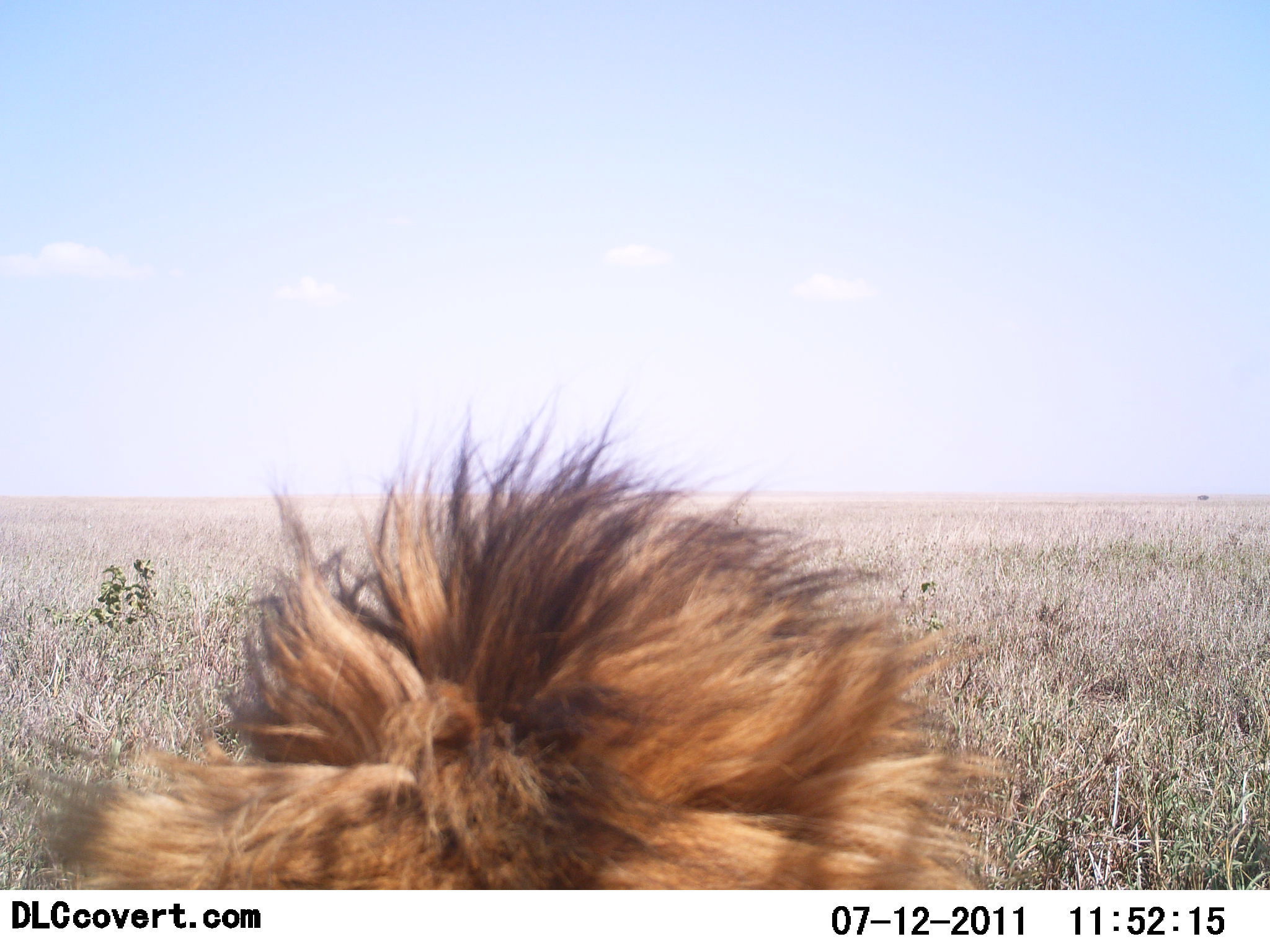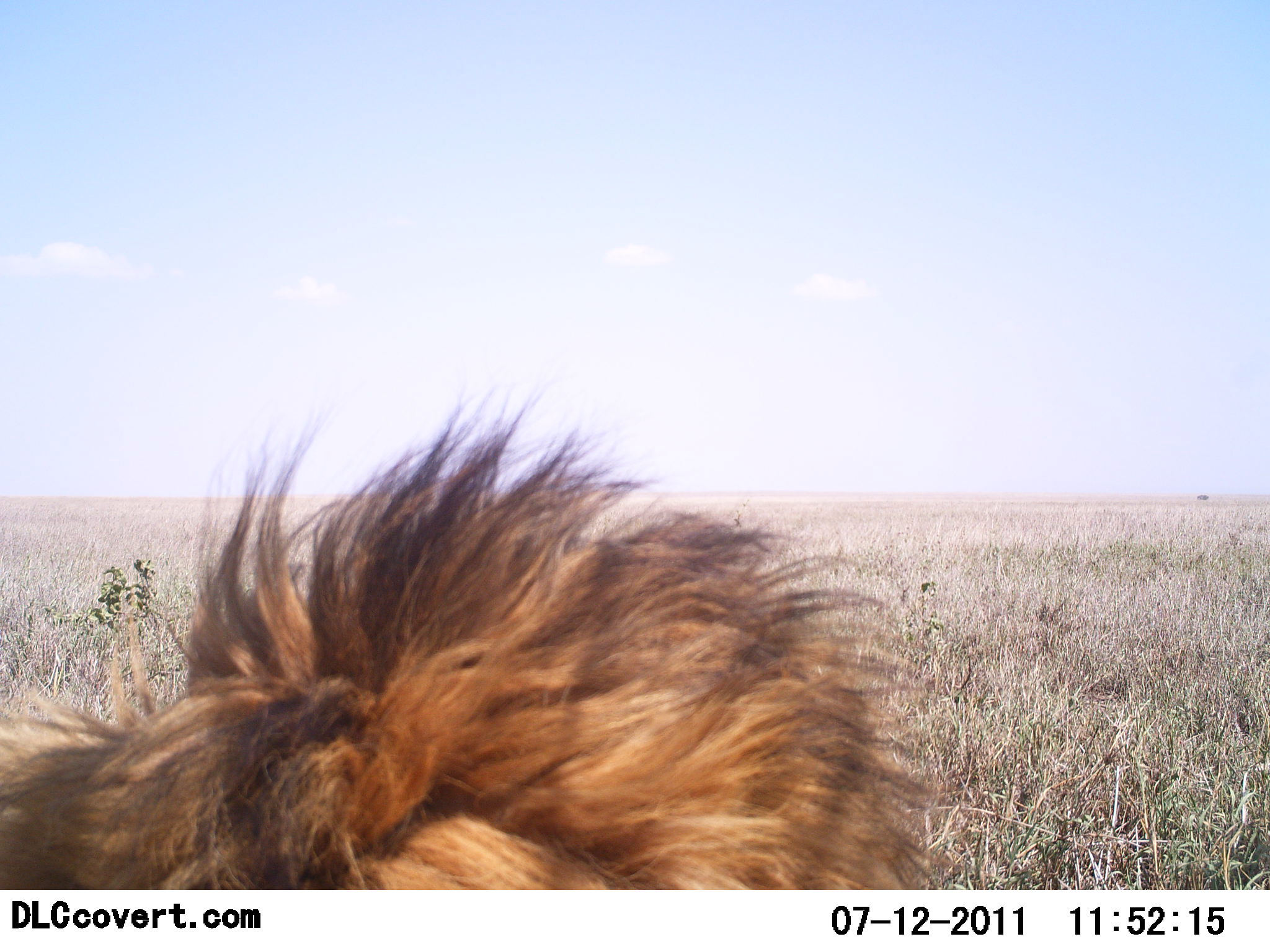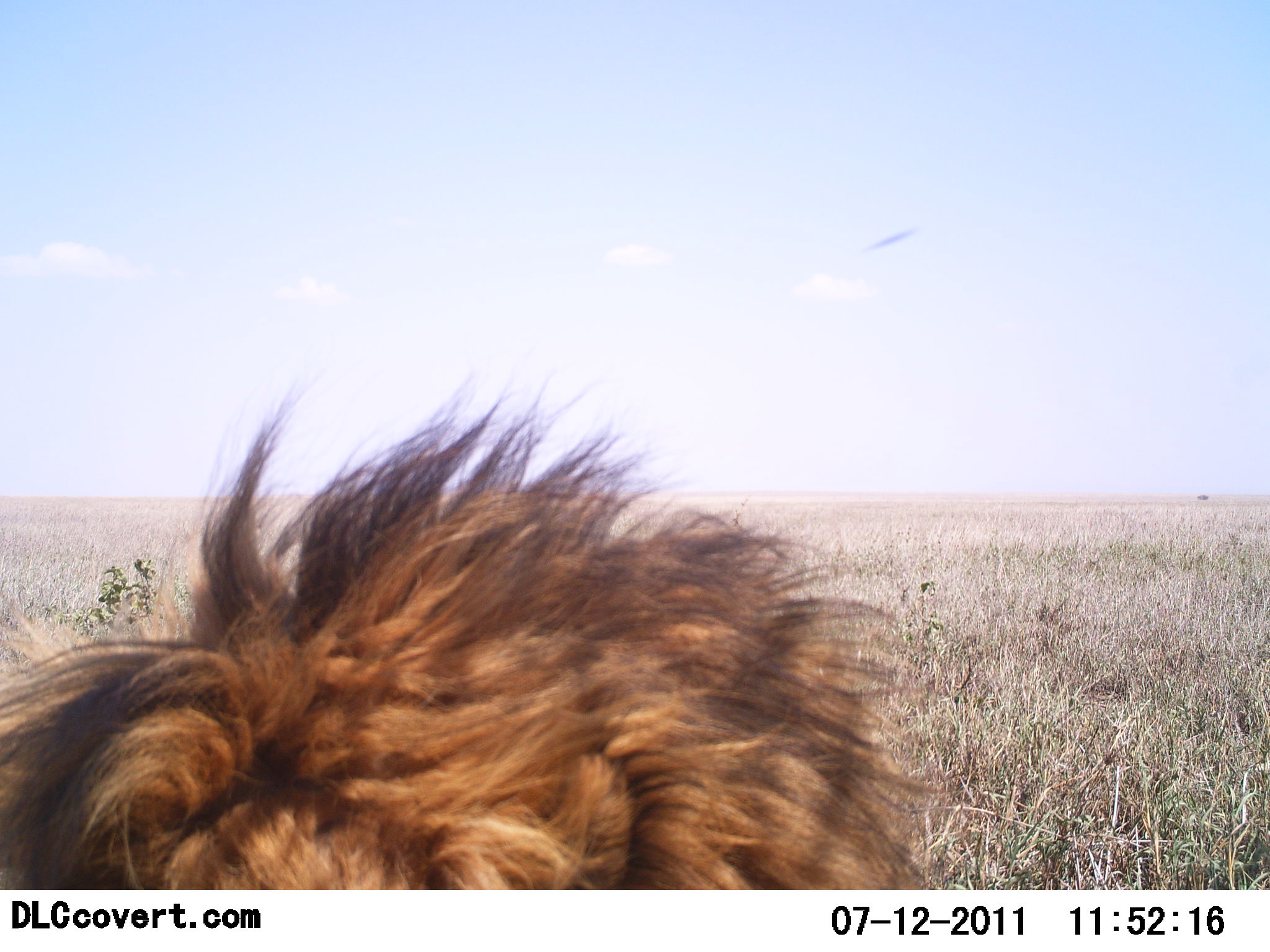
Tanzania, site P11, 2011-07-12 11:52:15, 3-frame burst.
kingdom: Animalia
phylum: Chordata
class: Mammalia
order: Carnivora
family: Felidae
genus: Panthera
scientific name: Panthera leo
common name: lion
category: lionmale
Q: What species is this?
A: Lionmale (lion) (Panthera leo).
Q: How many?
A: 1.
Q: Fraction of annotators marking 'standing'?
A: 0%.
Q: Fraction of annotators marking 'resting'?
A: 91%.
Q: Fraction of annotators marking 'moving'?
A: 0%.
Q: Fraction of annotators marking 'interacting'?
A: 9%.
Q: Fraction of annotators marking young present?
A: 0%.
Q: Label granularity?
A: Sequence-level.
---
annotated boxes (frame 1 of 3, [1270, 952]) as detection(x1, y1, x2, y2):
animal: detection(2, 381, 1025, 891)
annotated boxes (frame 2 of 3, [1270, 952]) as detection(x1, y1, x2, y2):
animal: detection(0, 350, 973, 891)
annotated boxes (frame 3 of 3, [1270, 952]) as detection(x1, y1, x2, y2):
animal: detection(0, 340, 961, 889)